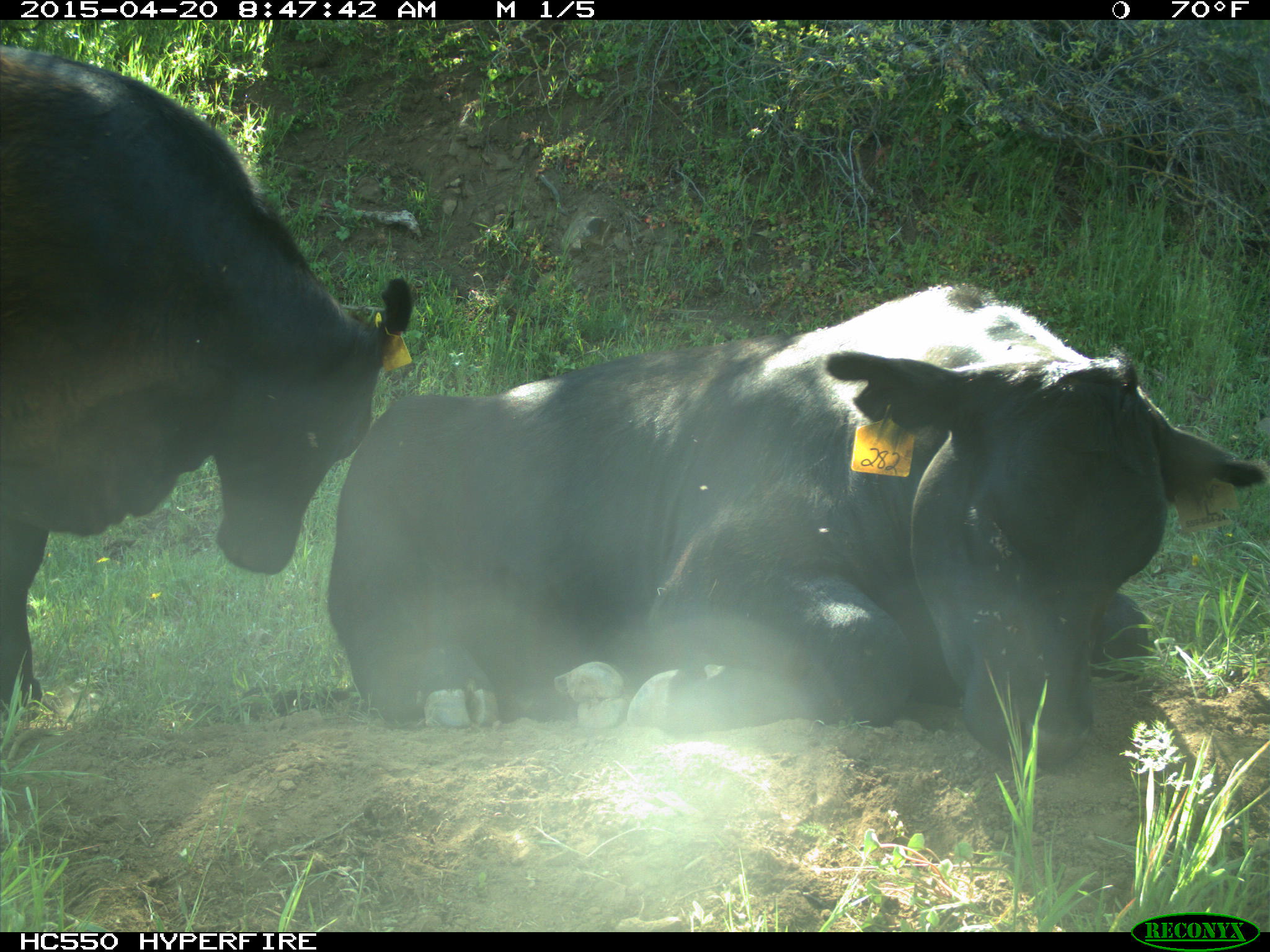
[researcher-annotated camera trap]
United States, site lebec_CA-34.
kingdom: Animalia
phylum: Chordata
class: Mammalia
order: Artiodactyla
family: Bovidae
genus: Bos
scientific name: Bos taurus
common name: domestic cow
Bos taurus (domestic cow).